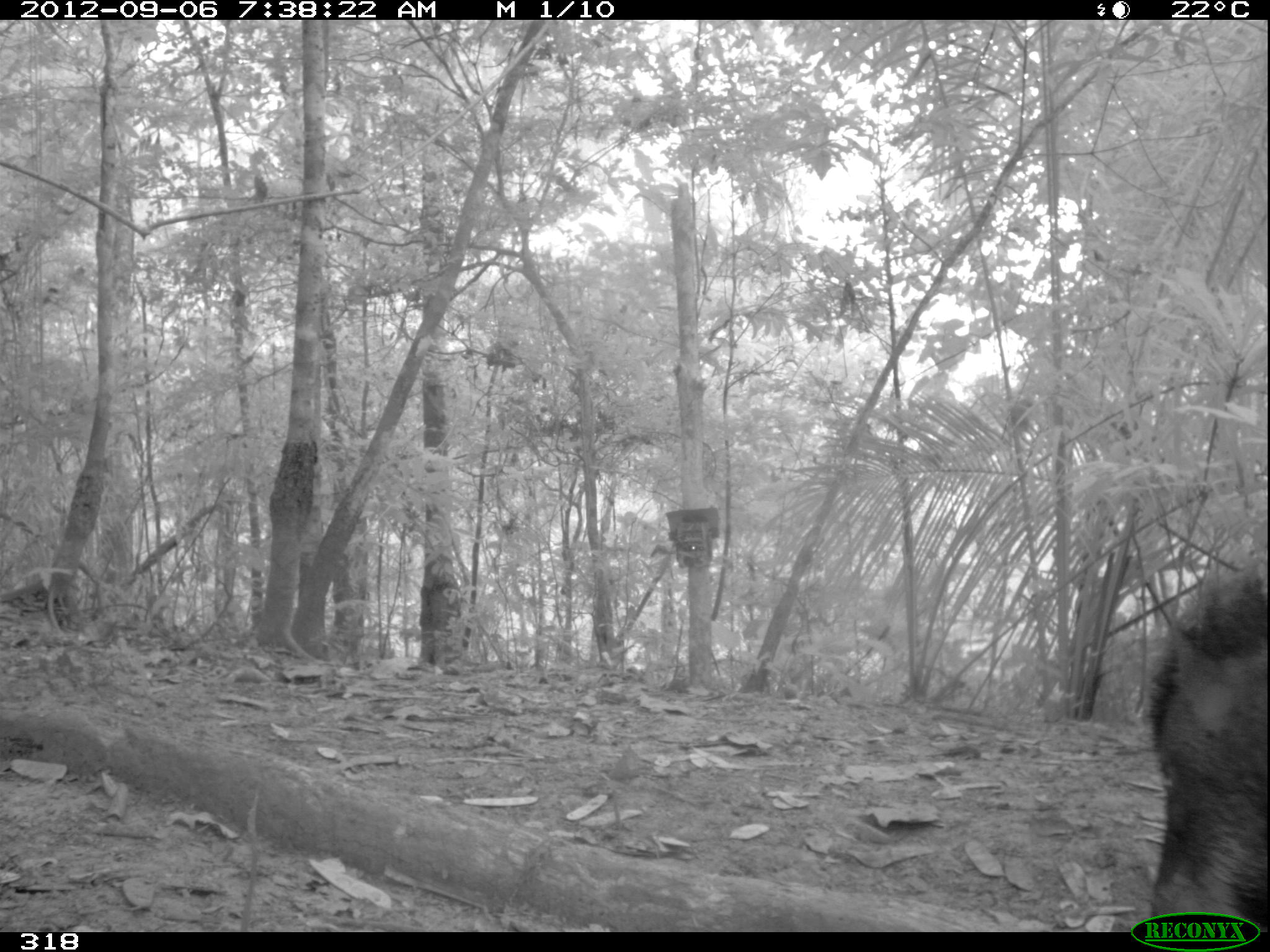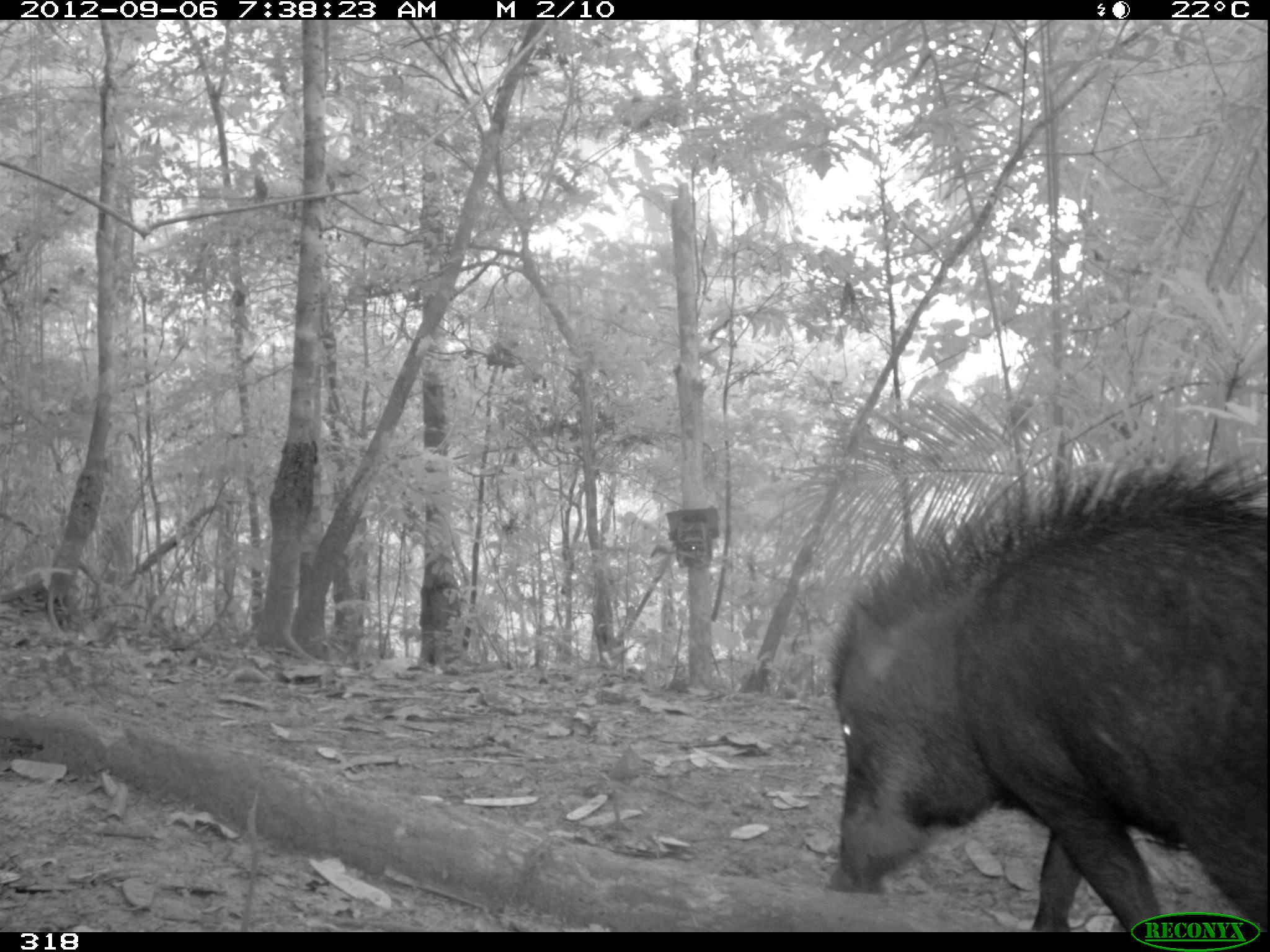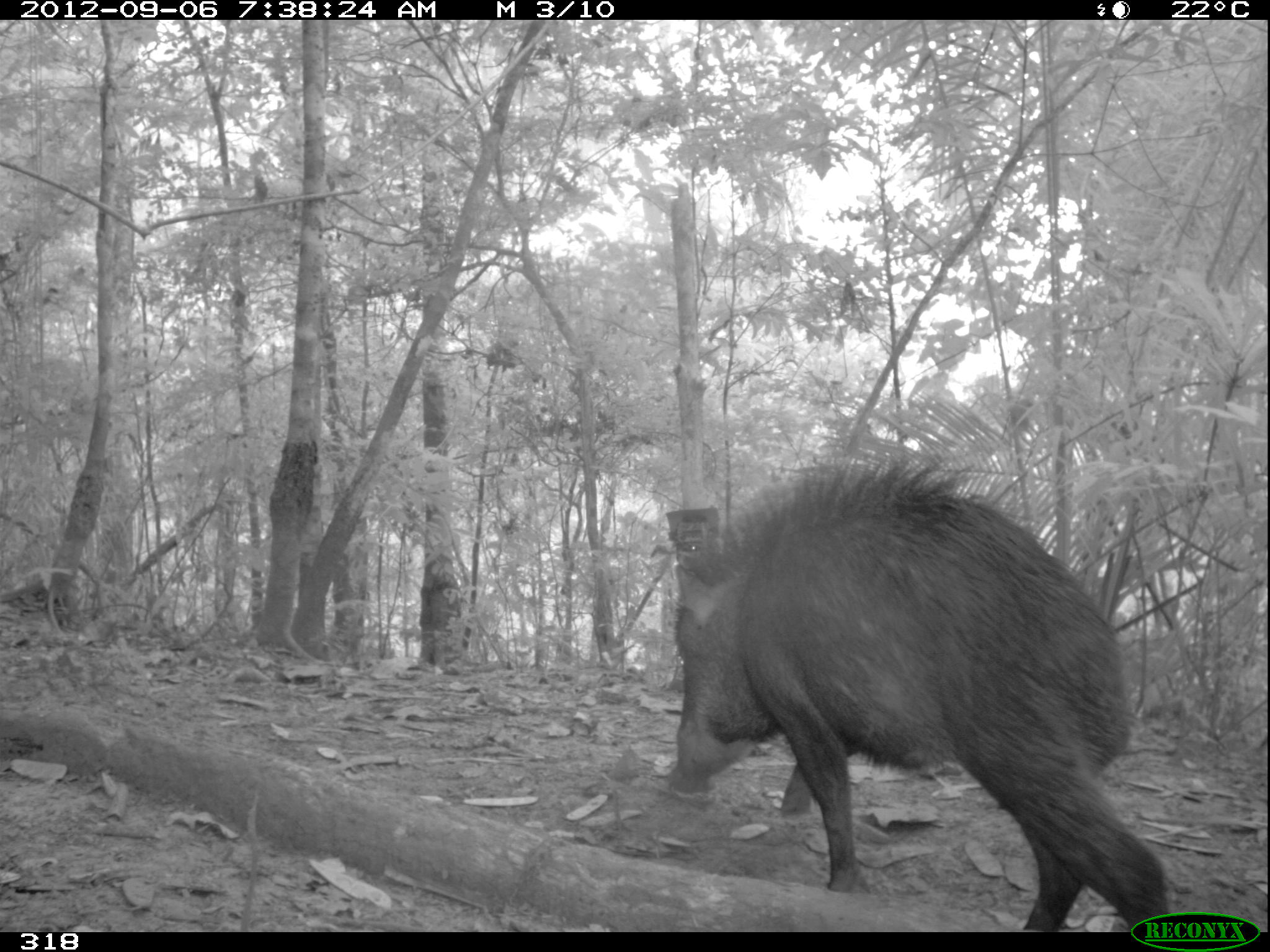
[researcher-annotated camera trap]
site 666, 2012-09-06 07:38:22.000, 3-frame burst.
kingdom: Animalia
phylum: Chordata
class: Mammalia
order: Artiodactyla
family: Tayassuidae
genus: Tayassu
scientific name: Tayassu pecari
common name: white-lipped peccary